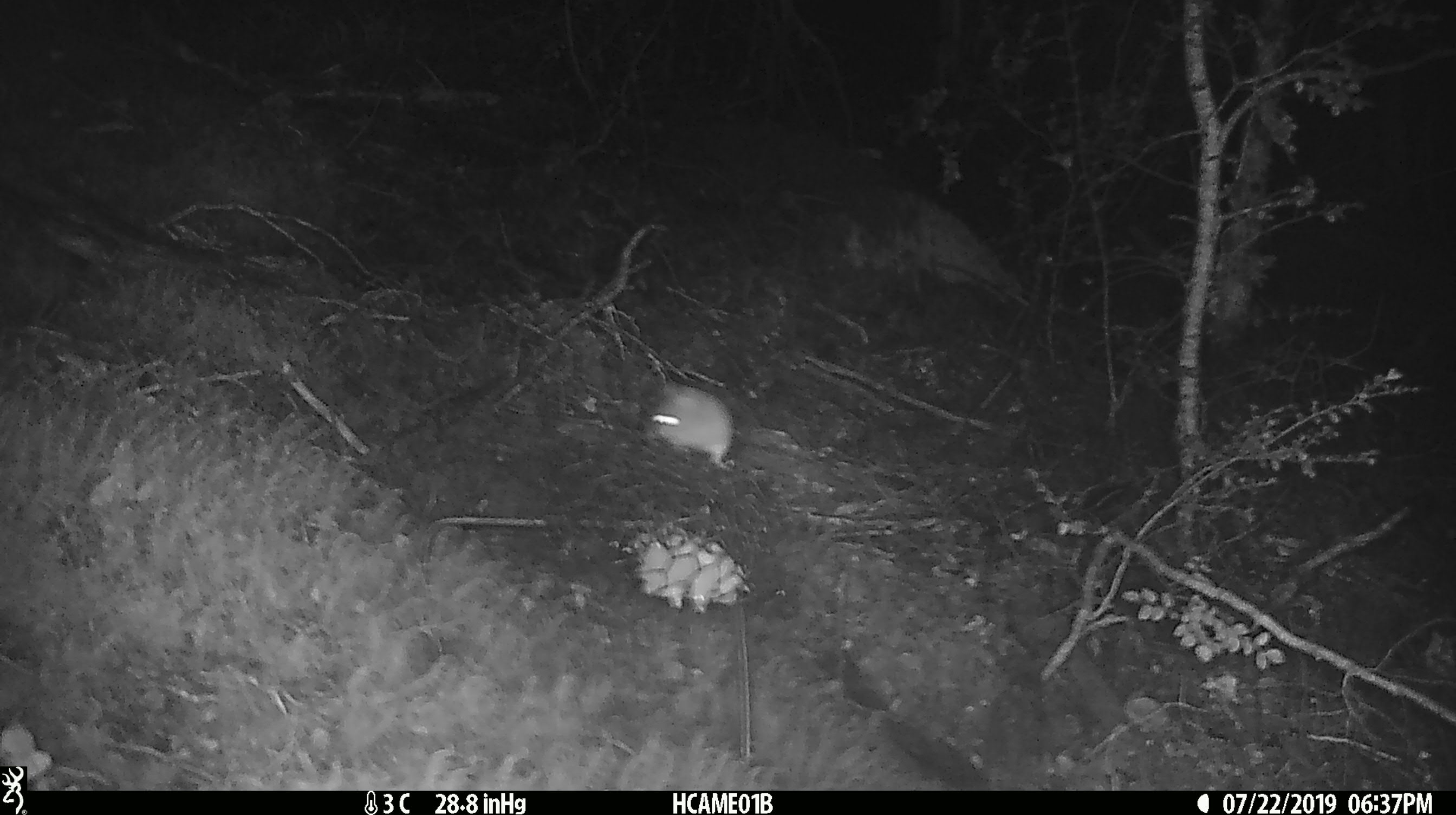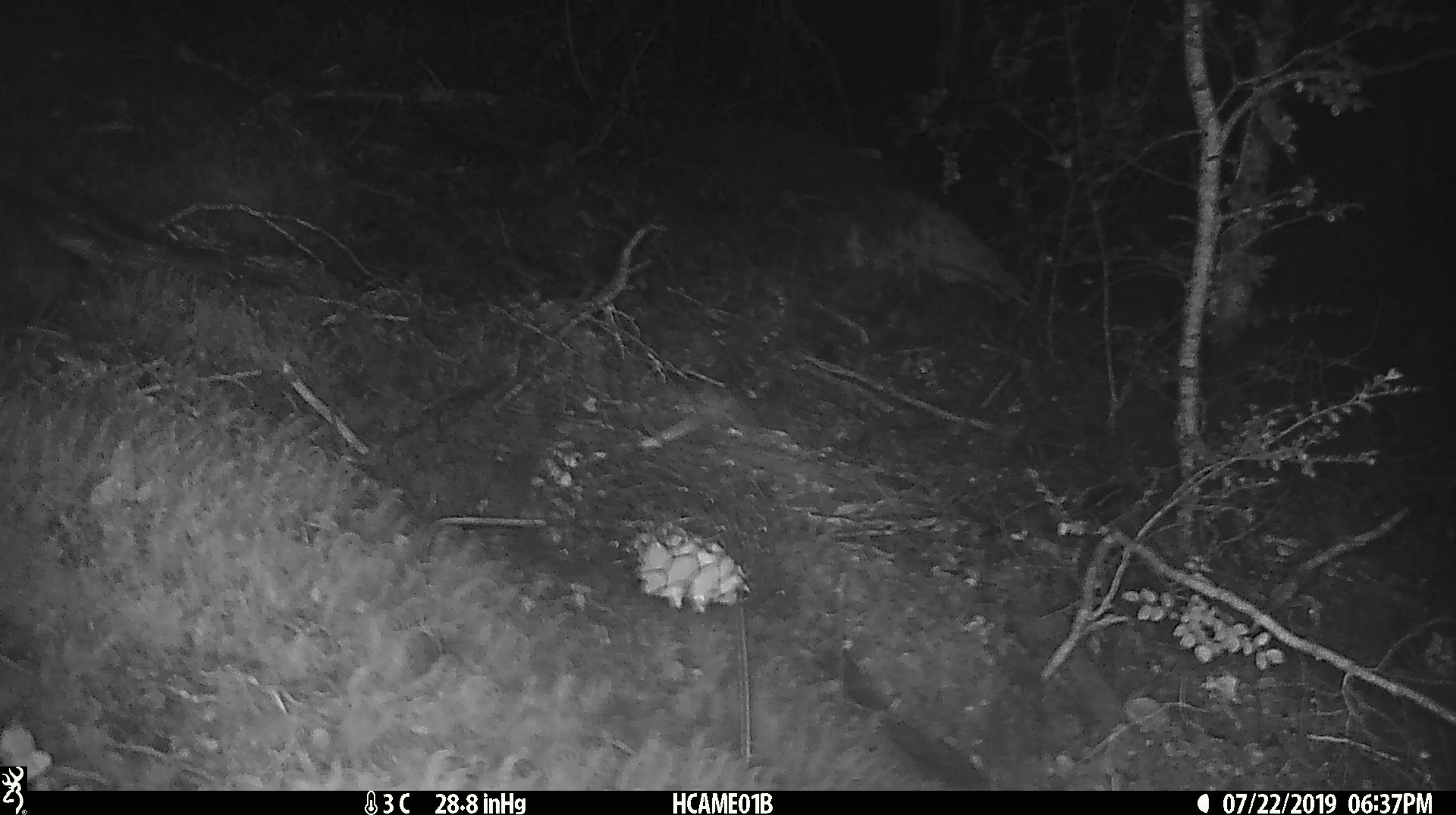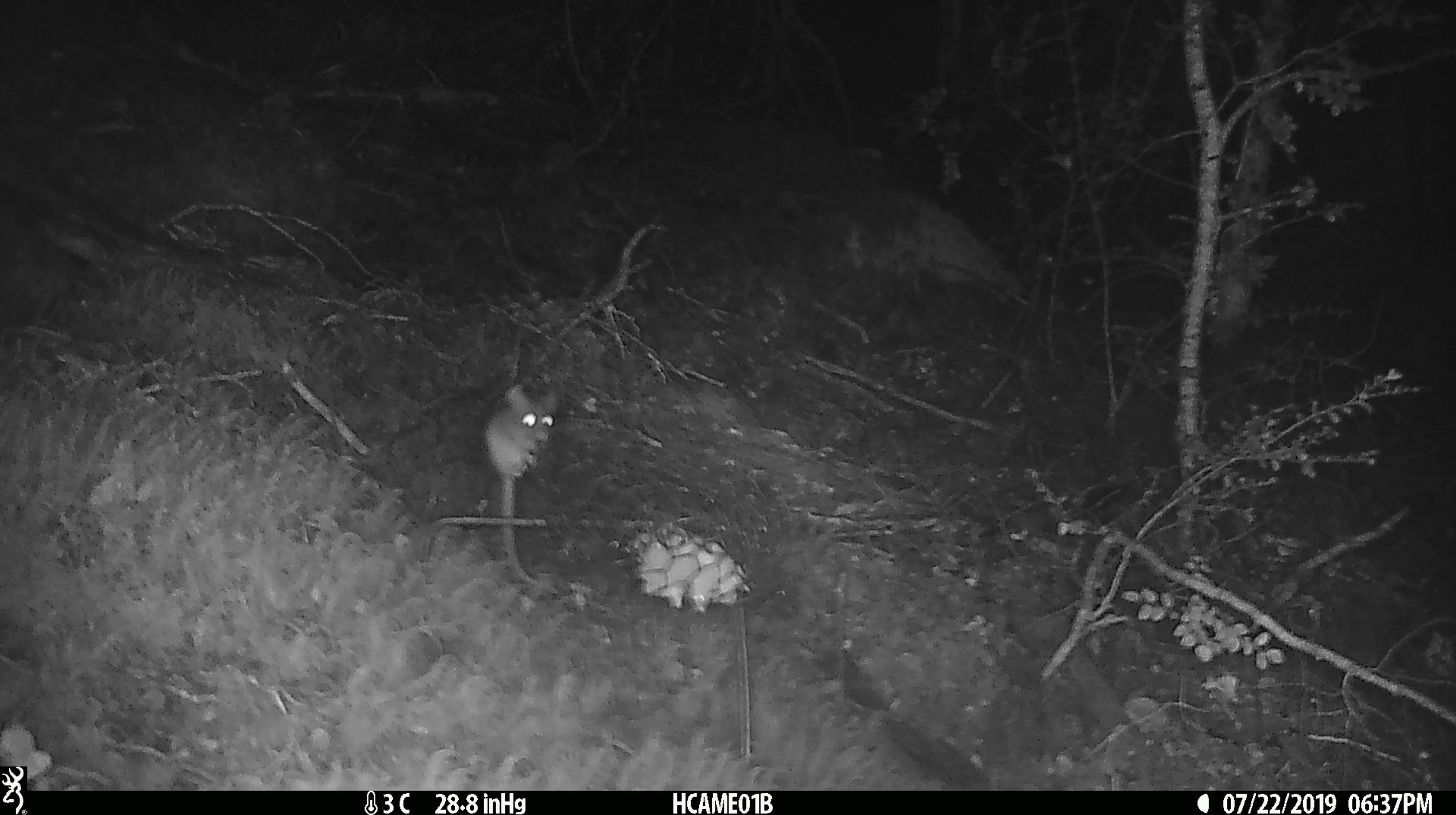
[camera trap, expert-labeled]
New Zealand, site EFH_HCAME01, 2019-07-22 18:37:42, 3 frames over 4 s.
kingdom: Animalia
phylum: Chordata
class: Mammalia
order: Rodentia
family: Muridae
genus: Mus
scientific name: Mus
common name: mouse